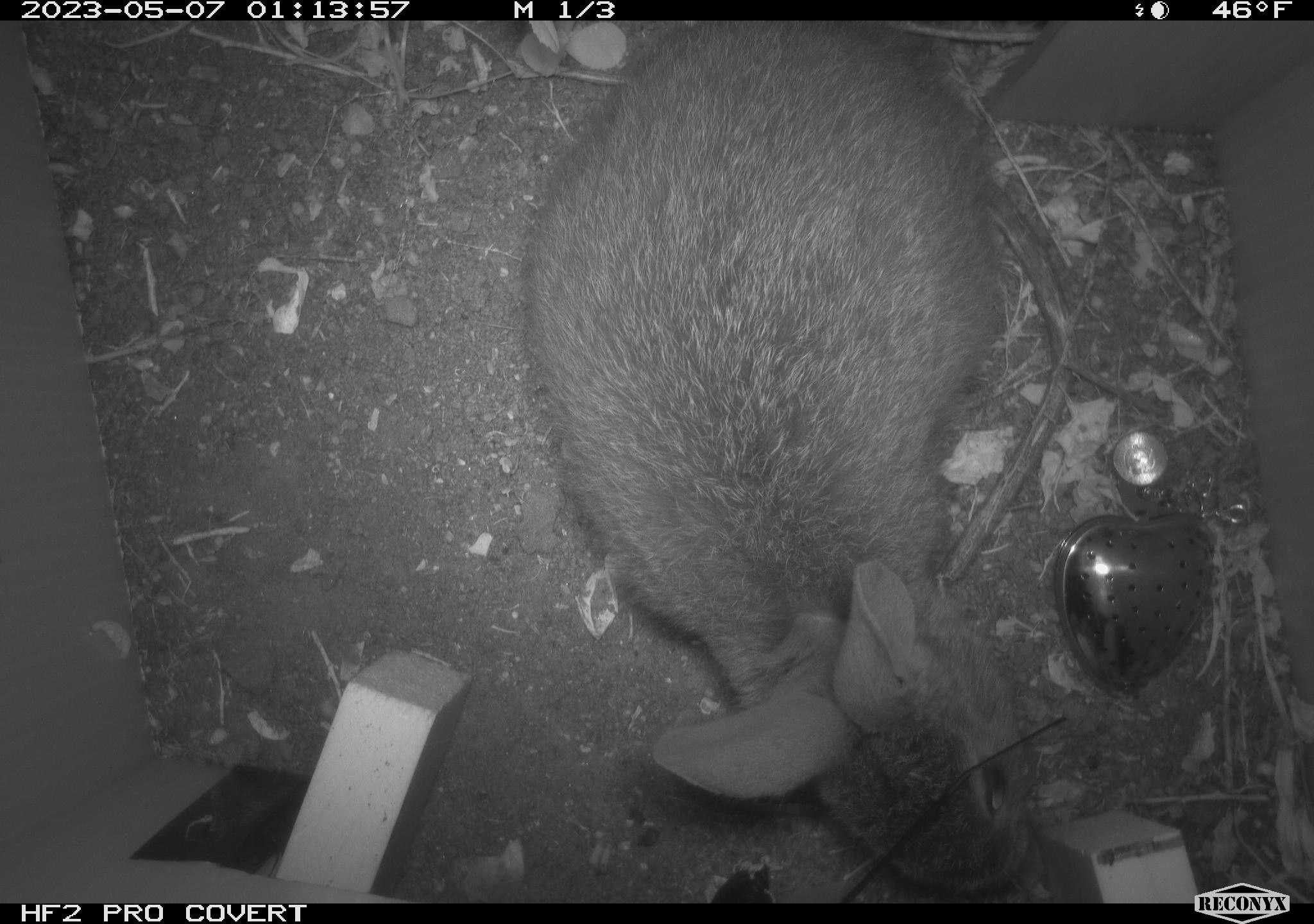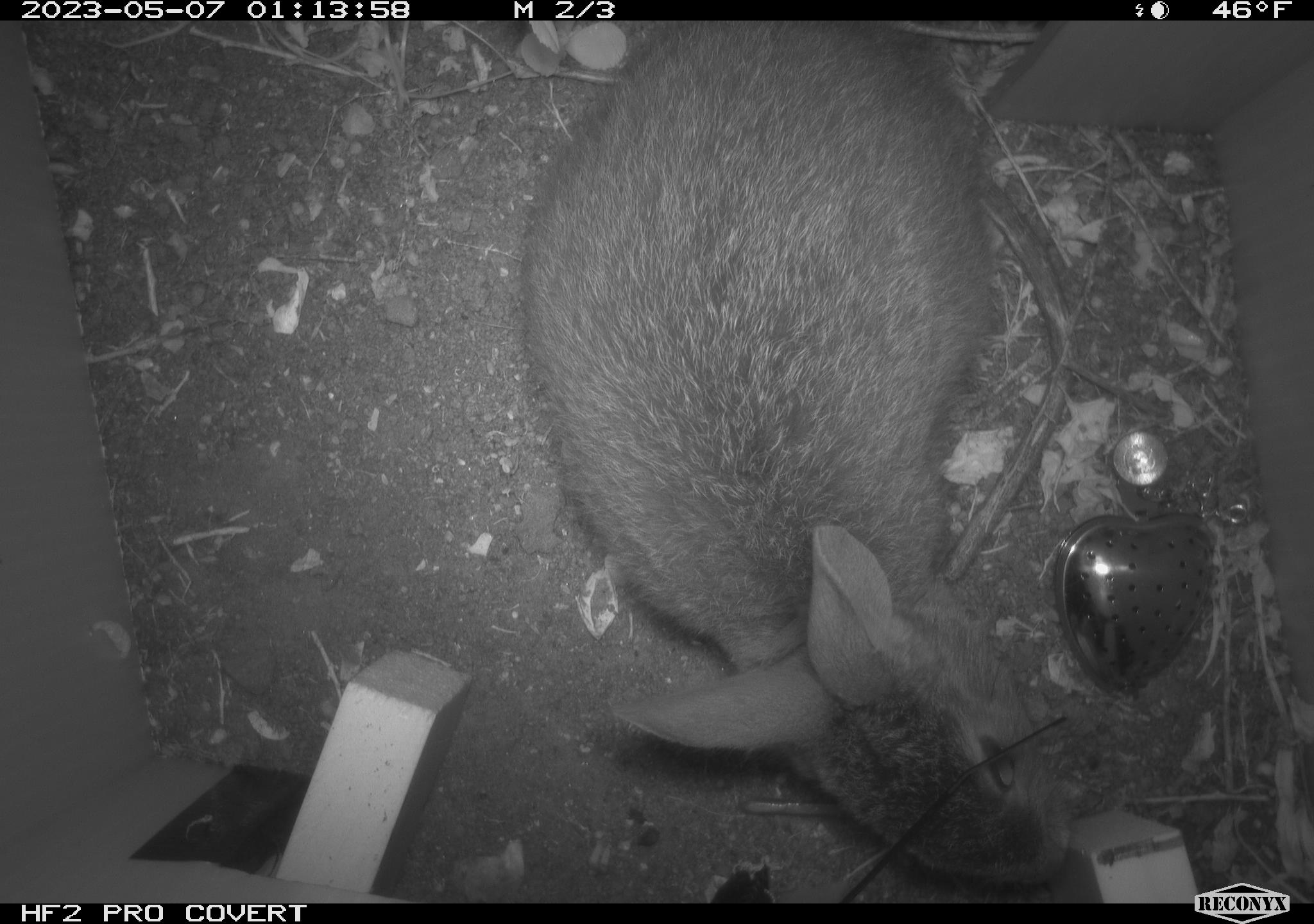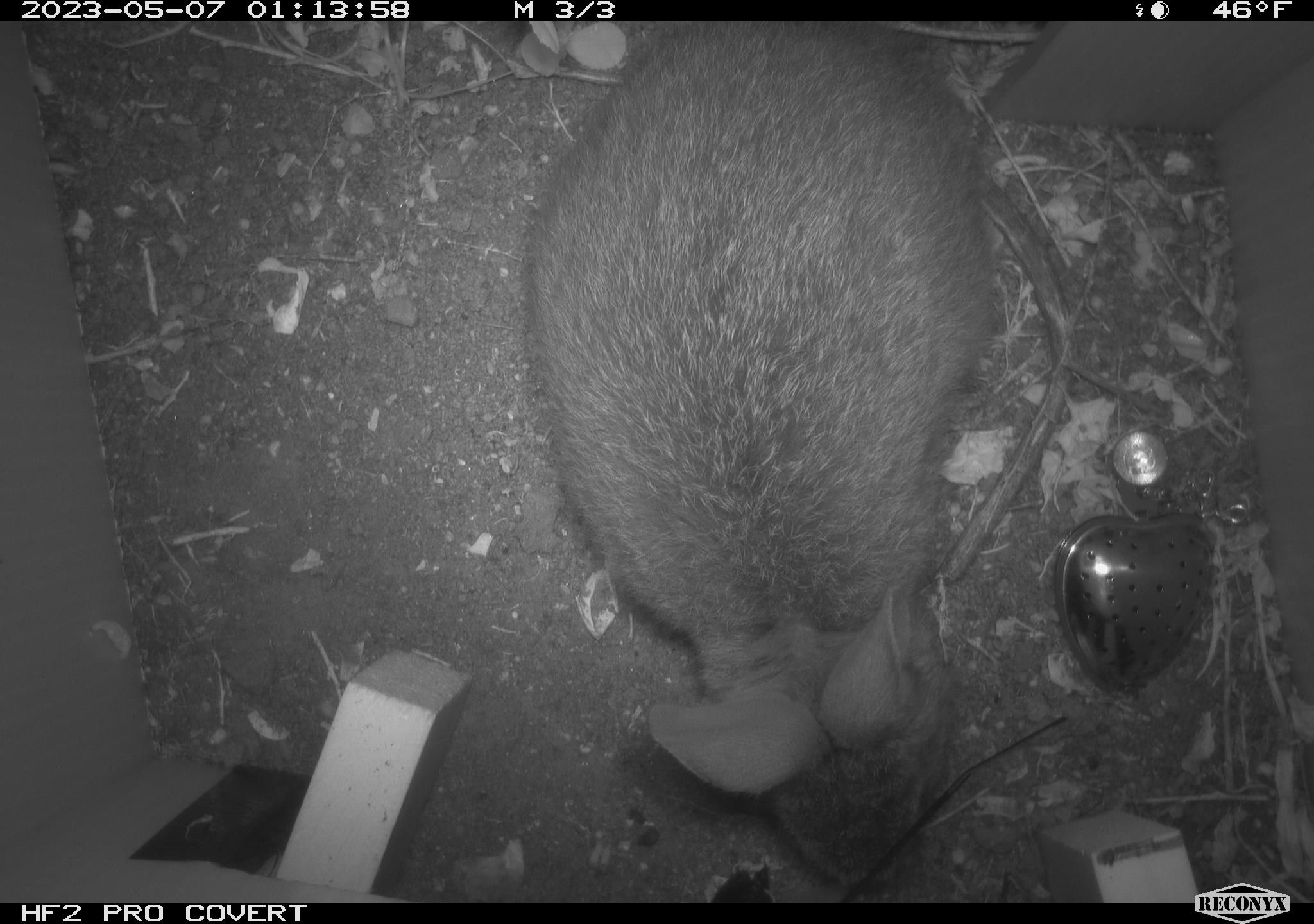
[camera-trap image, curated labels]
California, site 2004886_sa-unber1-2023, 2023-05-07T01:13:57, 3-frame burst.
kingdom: Animalia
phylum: Chordata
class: Mammalia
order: Lagomorpha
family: Leporidae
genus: Sylvilagus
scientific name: Sylvilagus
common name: cottontail rabbits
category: sylvilagus species